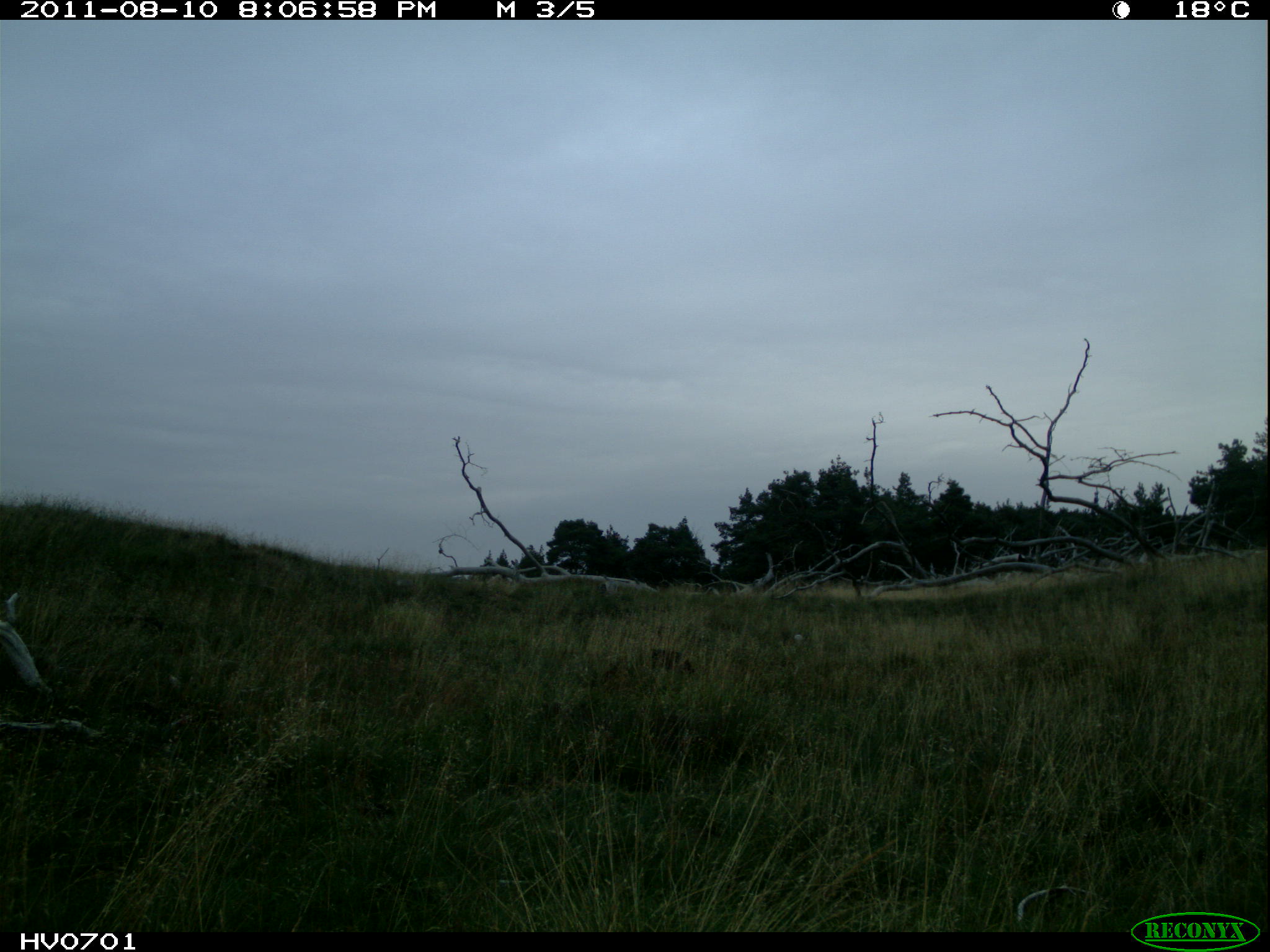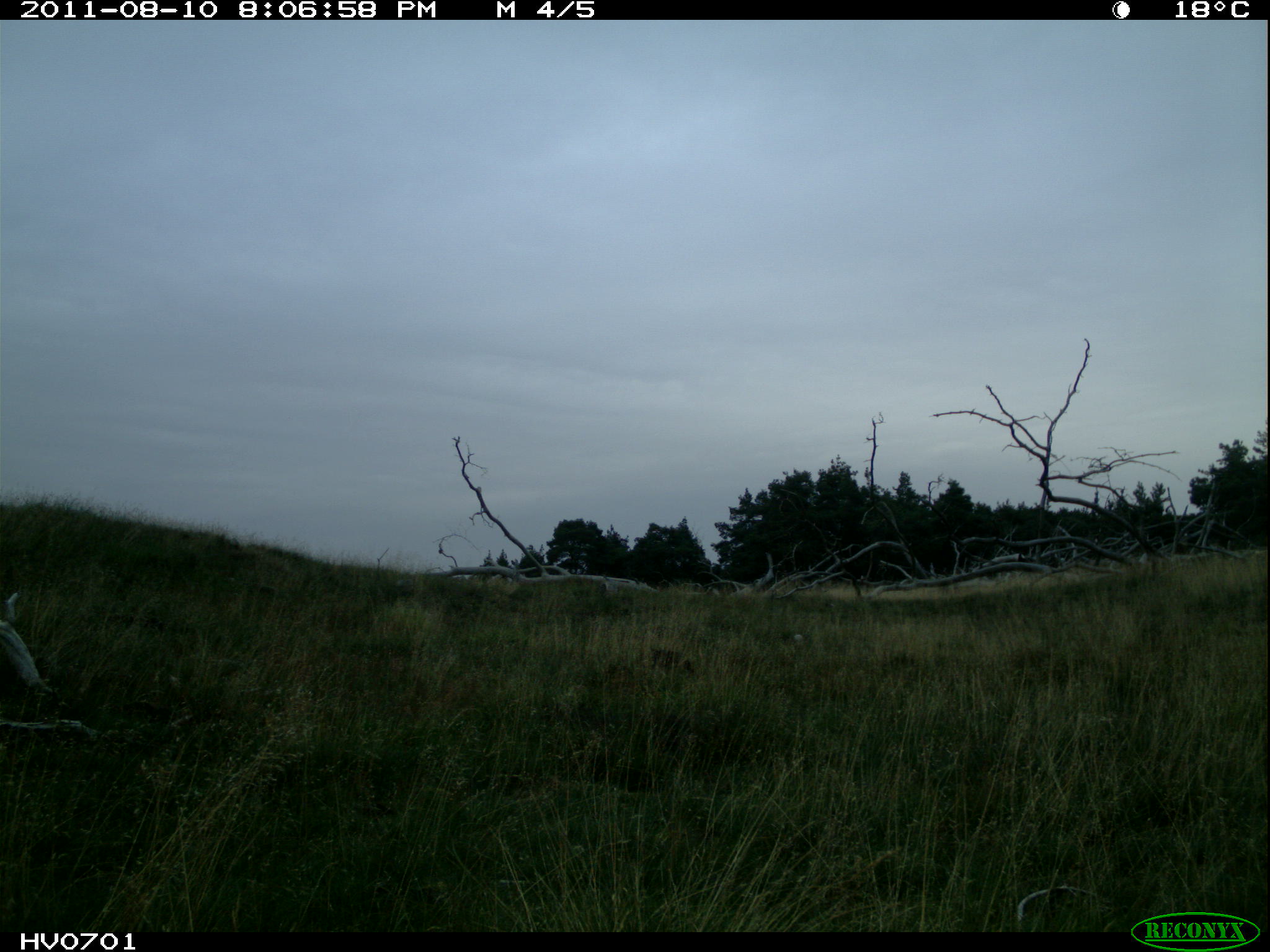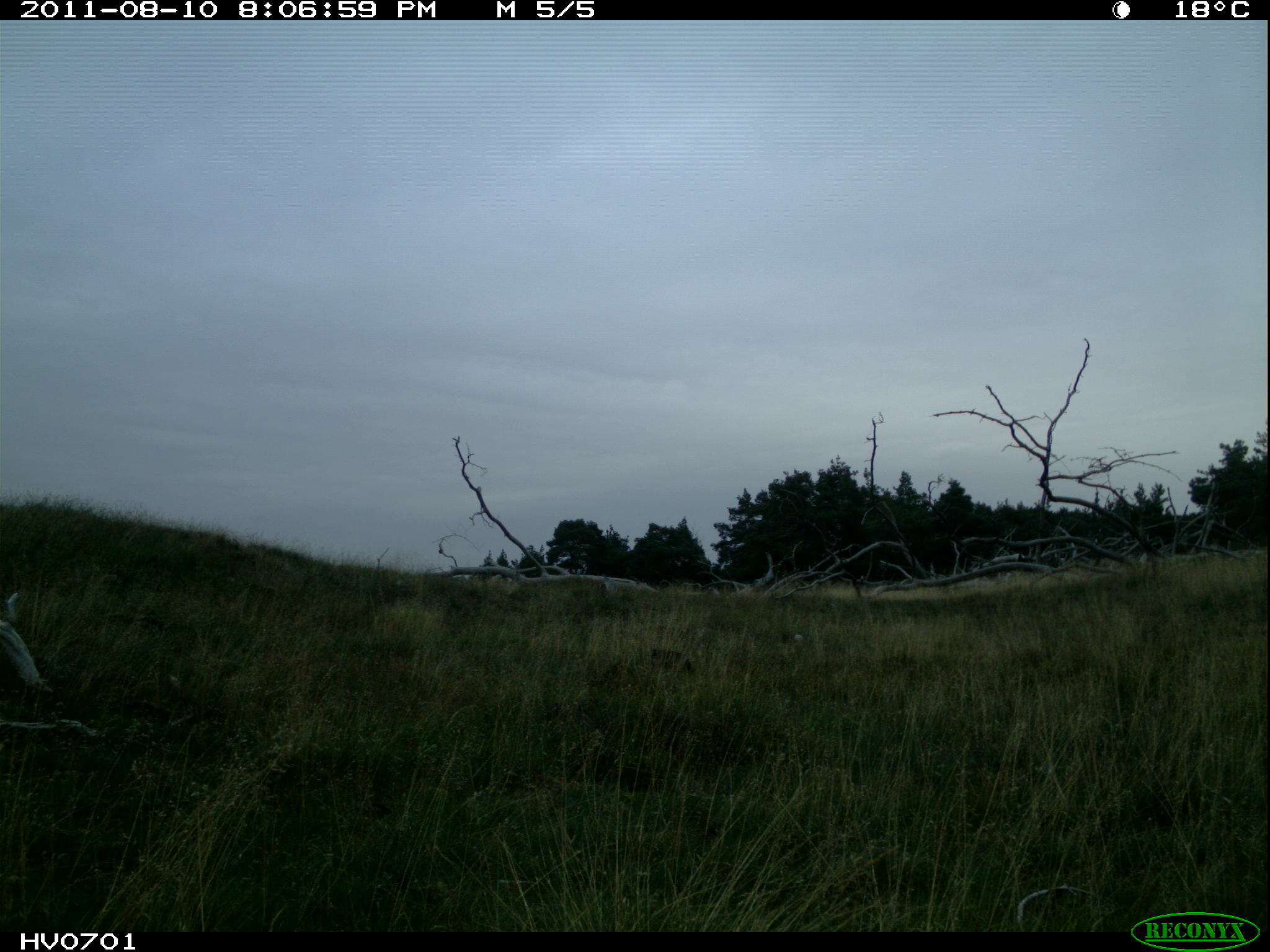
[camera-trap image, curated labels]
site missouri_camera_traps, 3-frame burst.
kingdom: Animalia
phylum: Chordata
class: Mammalia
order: Artiodactyla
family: Cervidae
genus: Capreolus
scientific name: Capreolus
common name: roe deer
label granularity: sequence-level